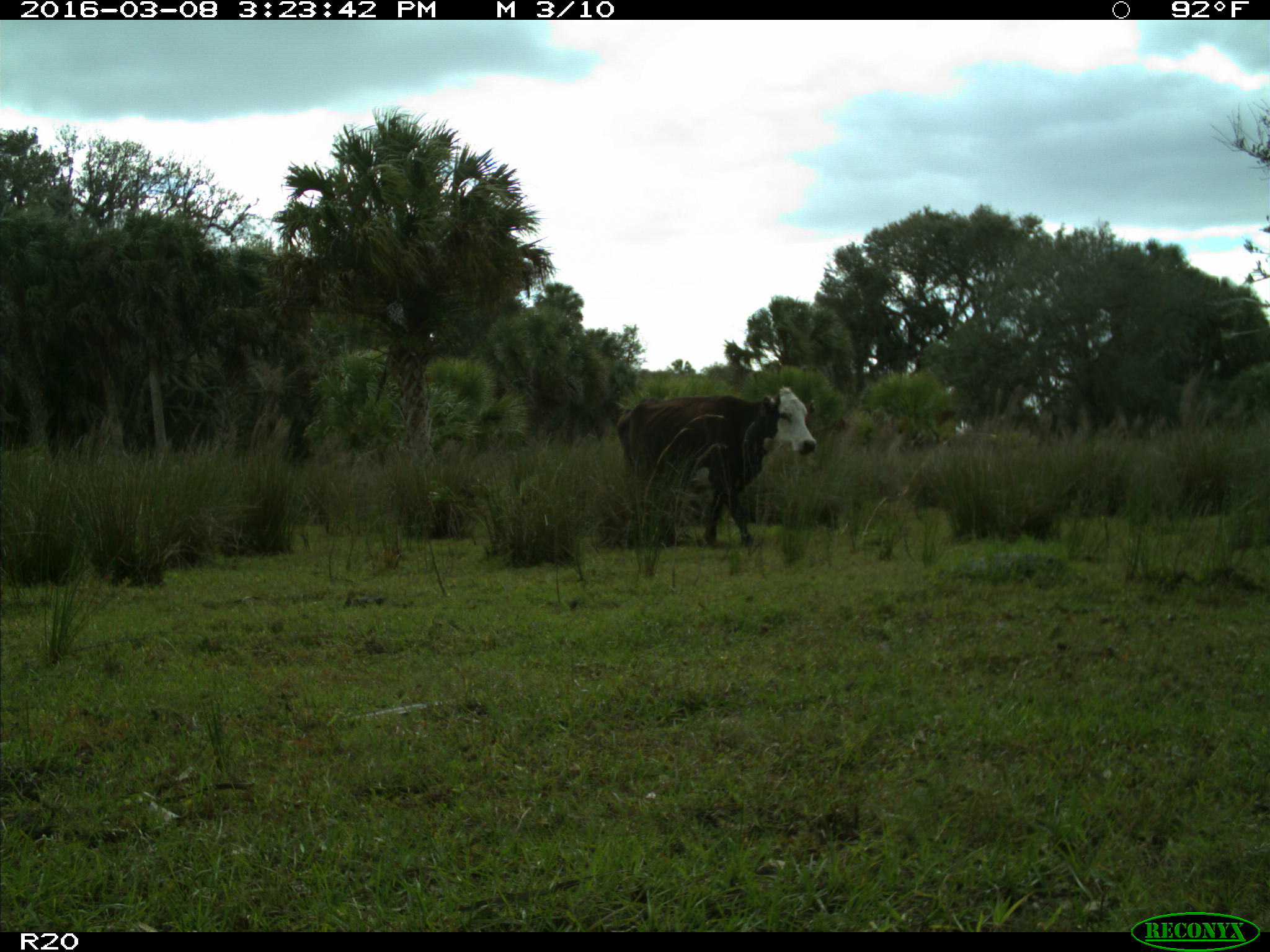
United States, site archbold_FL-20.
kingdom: Animalia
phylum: Chordata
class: Mammalia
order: Artiodactyla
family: Bovidae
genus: Bos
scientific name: Bos taurus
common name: domestic cow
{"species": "Bos taurus (domestic cow)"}